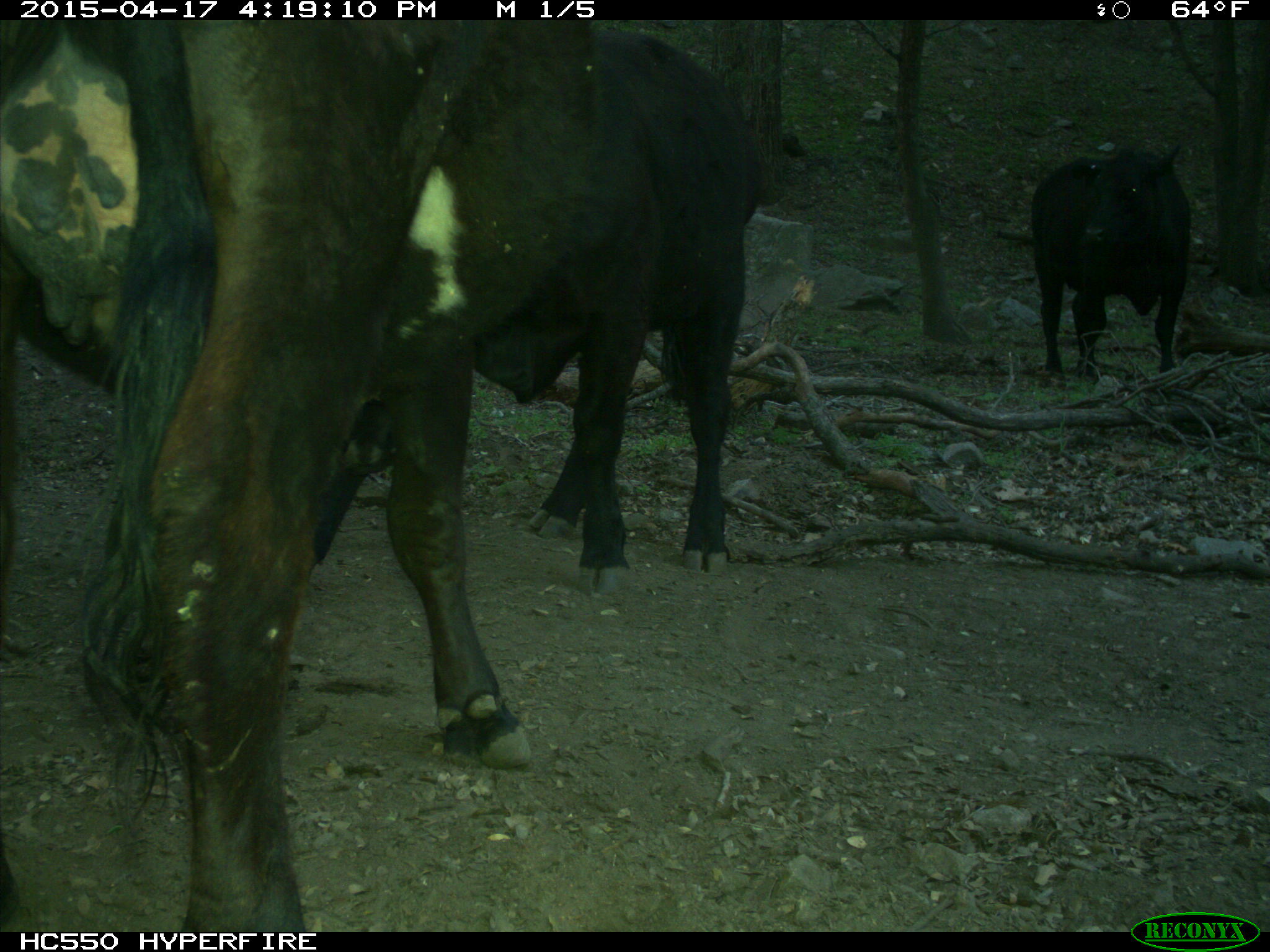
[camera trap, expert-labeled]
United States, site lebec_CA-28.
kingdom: Animalia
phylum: Chordata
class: Mammalia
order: Artiodactyla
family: Bovidae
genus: Bos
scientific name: Bos taurus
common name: domestic cow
Bos taurus (domestic cow).